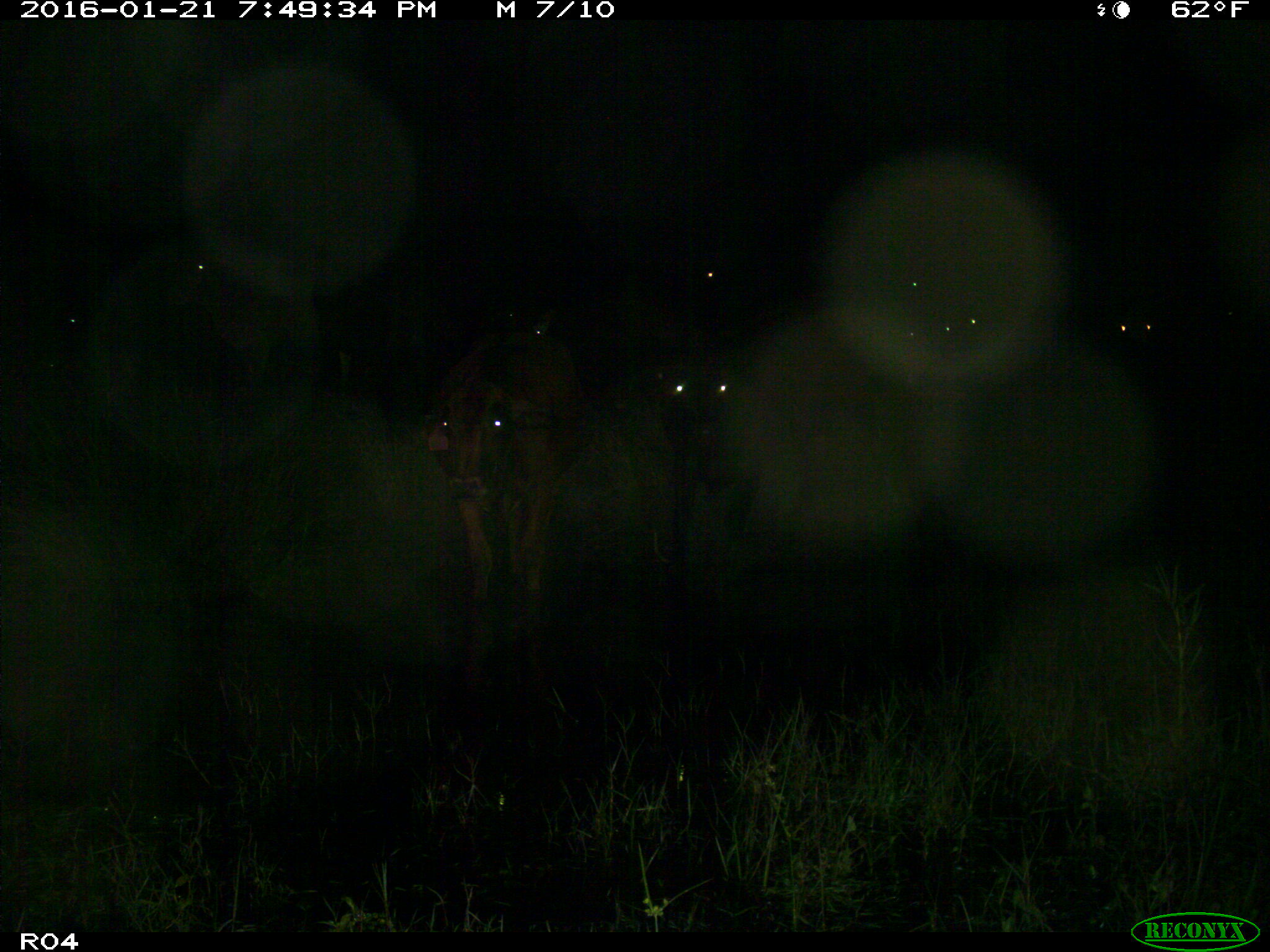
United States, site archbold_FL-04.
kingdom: Animalia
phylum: Chordata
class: Mammalia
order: Artiodactyla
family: Bovidae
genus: Bos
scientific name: Bos taurus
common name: domestic cow